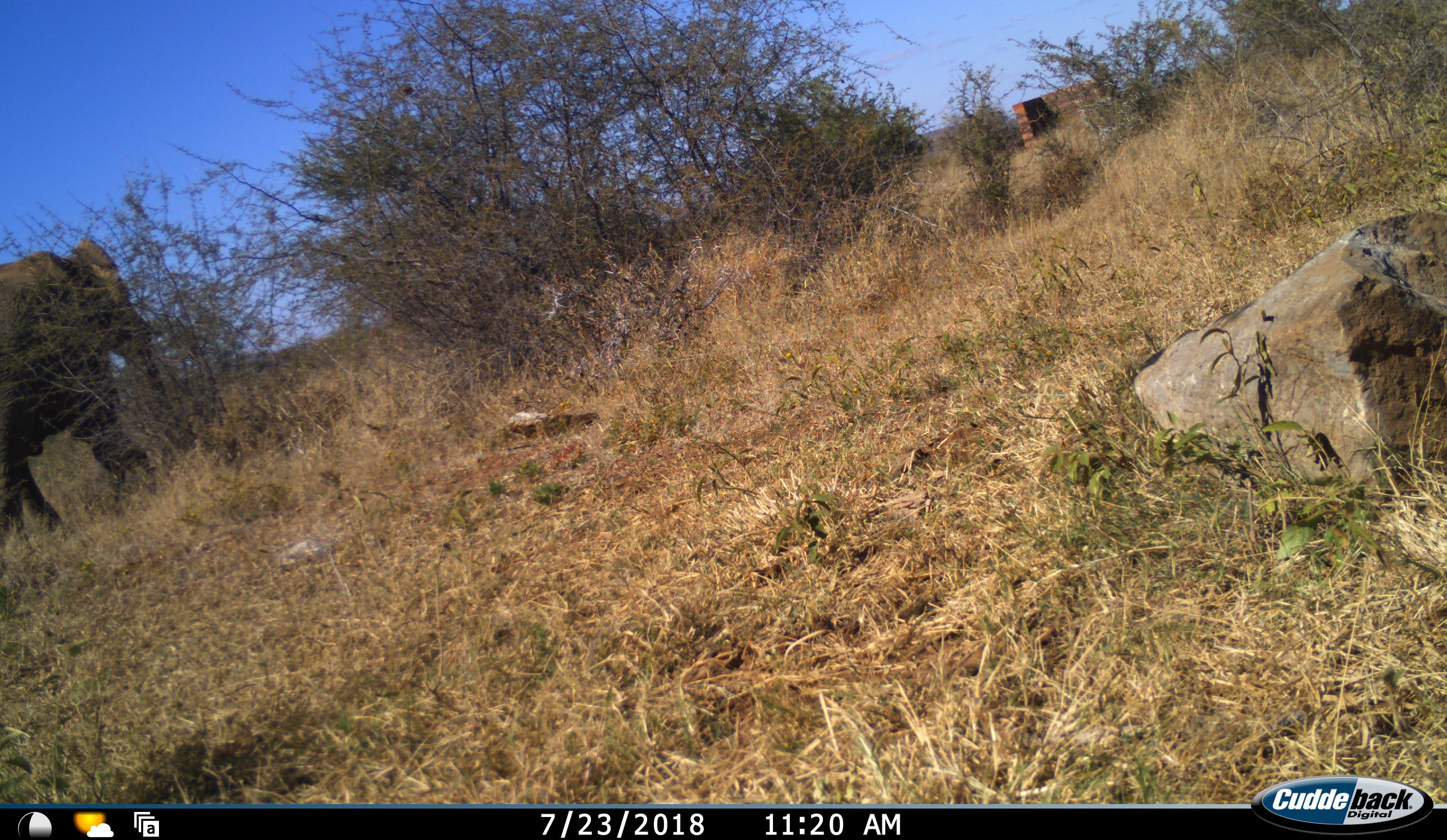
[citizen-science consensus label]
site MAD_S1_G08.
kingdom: Animalia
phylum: Chordata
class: Mammalia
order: Proboscidea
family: Elephantidae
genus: Loxodonta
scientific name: Loxodonta africana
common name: african bush elephant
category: elephant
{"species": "elephant (african bush elephant) (Loxodonta africana)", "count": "1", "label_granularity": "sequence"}